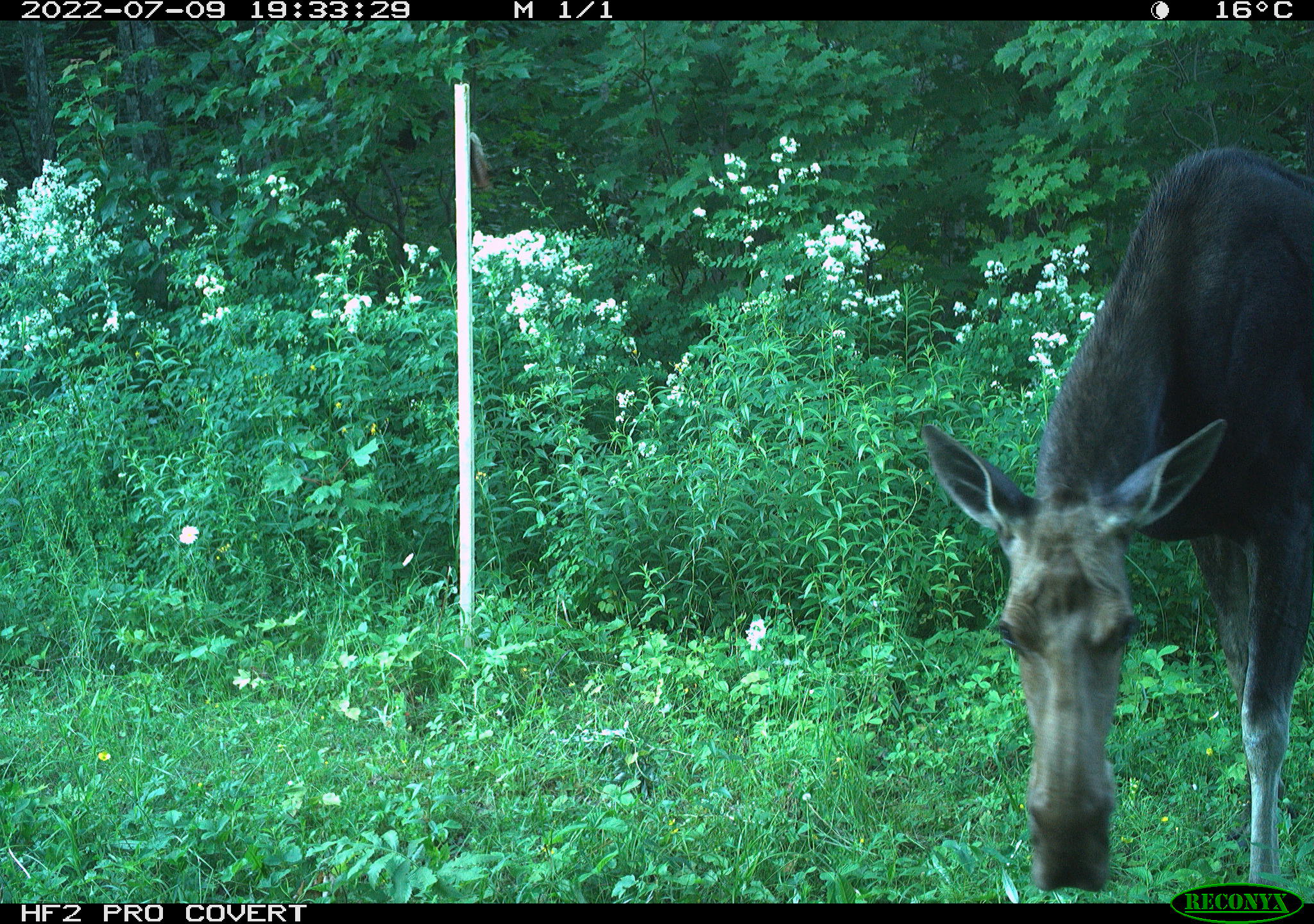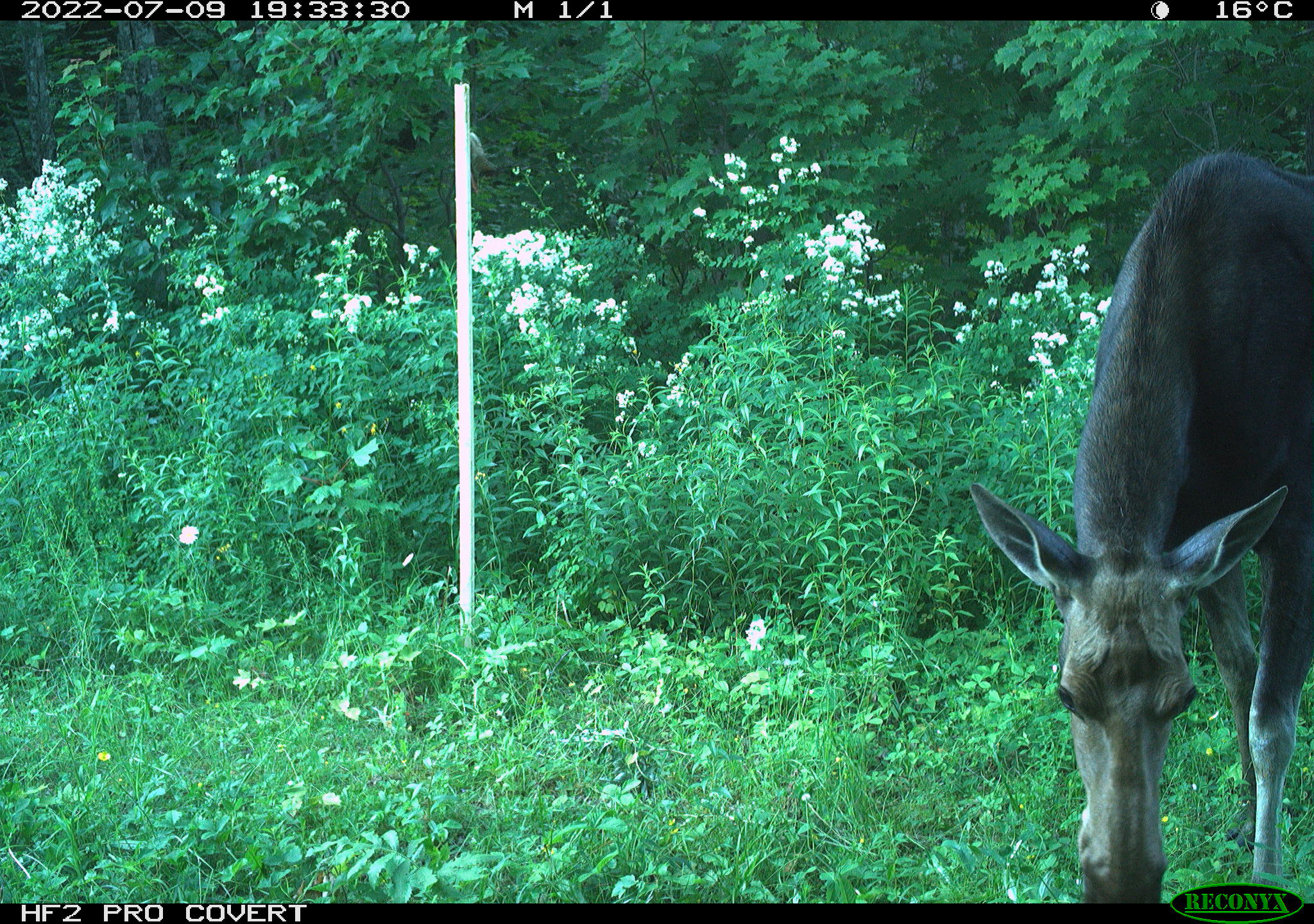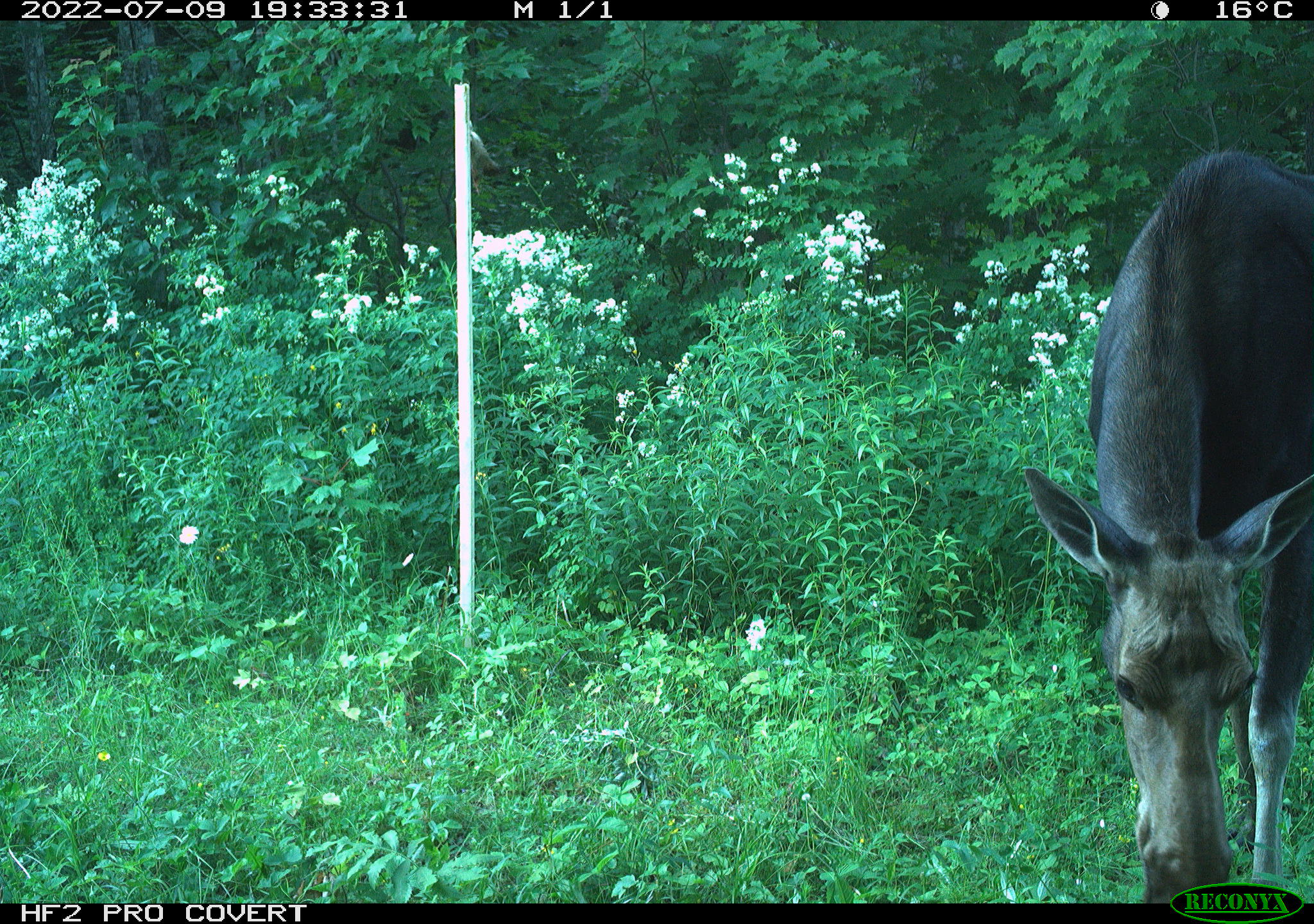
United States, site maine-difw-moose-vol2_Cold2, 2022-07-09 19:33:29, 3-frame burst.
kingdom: Animalia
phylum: Chordata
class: Mammalia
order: Artiodactyla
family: Cervidae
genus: Alces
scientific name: Alces alces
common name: moose